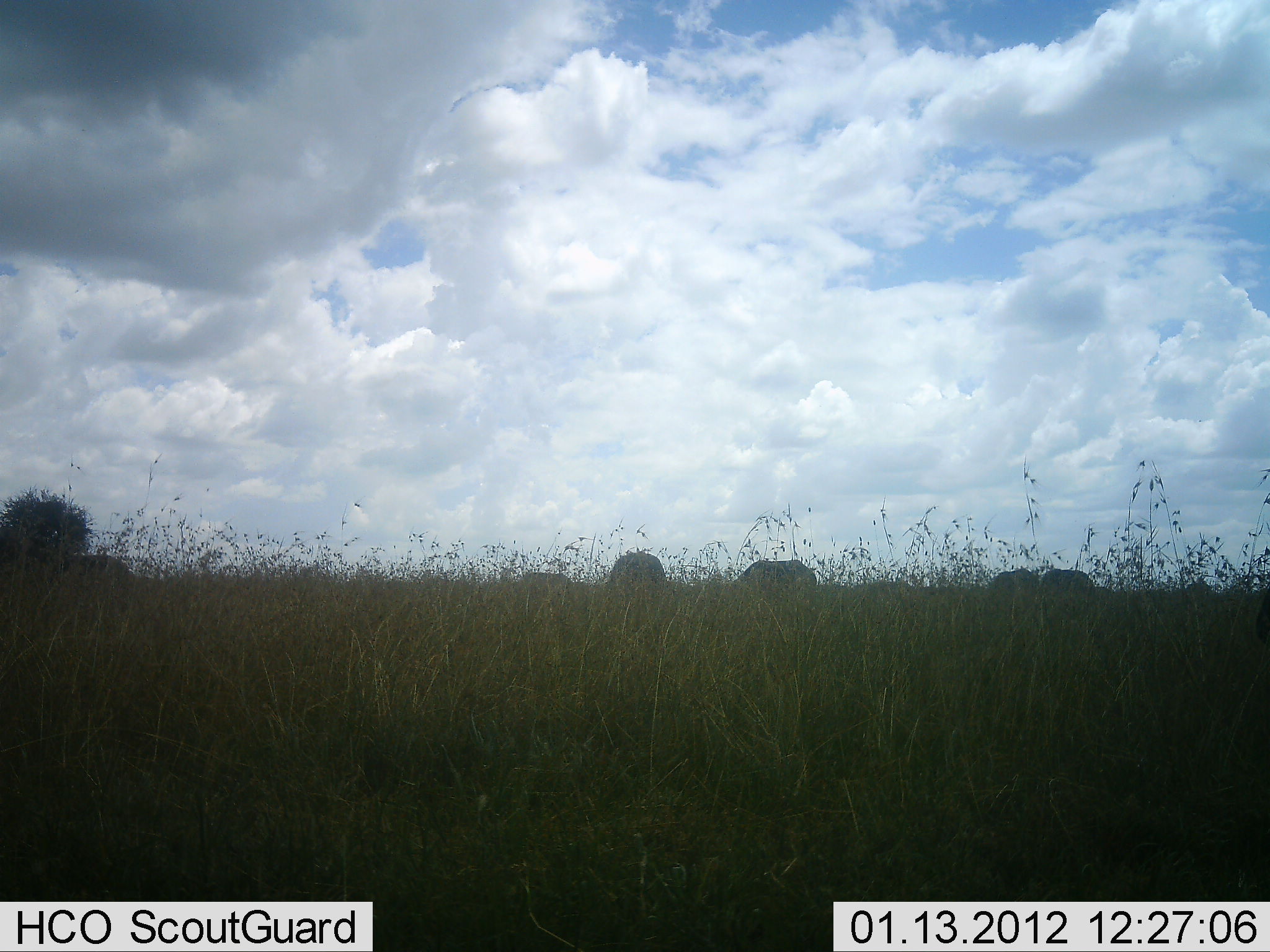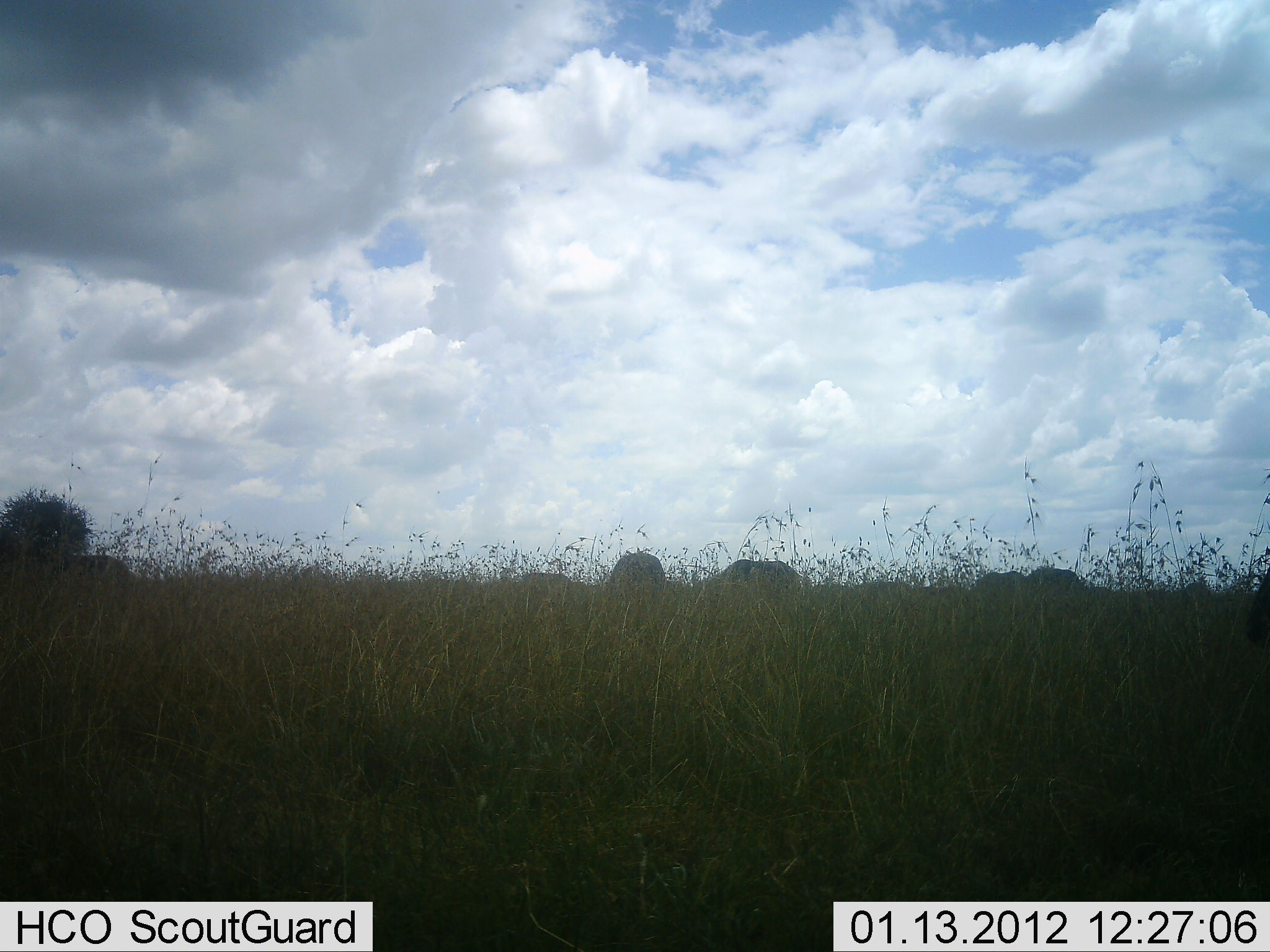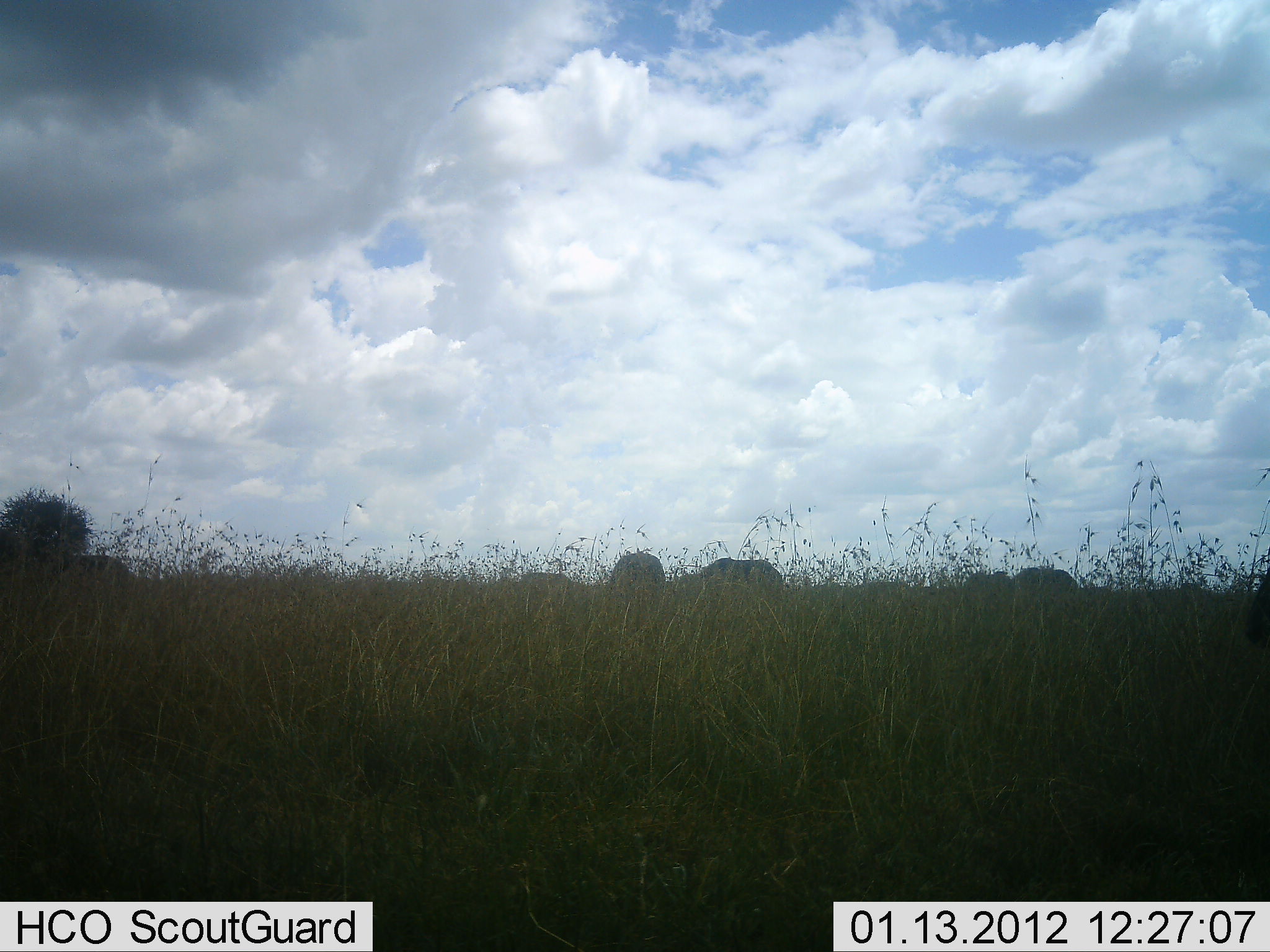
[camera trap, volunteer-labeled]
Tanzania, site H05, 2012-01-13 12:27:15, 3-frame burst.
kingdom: Animalia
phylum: Chordata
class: Mammalia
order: Artiodactyla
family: Bovidae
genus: Connochaetes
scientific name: Connochaetes taurinus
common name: blue wildebeest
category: wildebeest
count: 5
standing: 21%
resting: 0%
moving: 64%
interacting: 0%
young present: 0%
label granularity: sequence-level